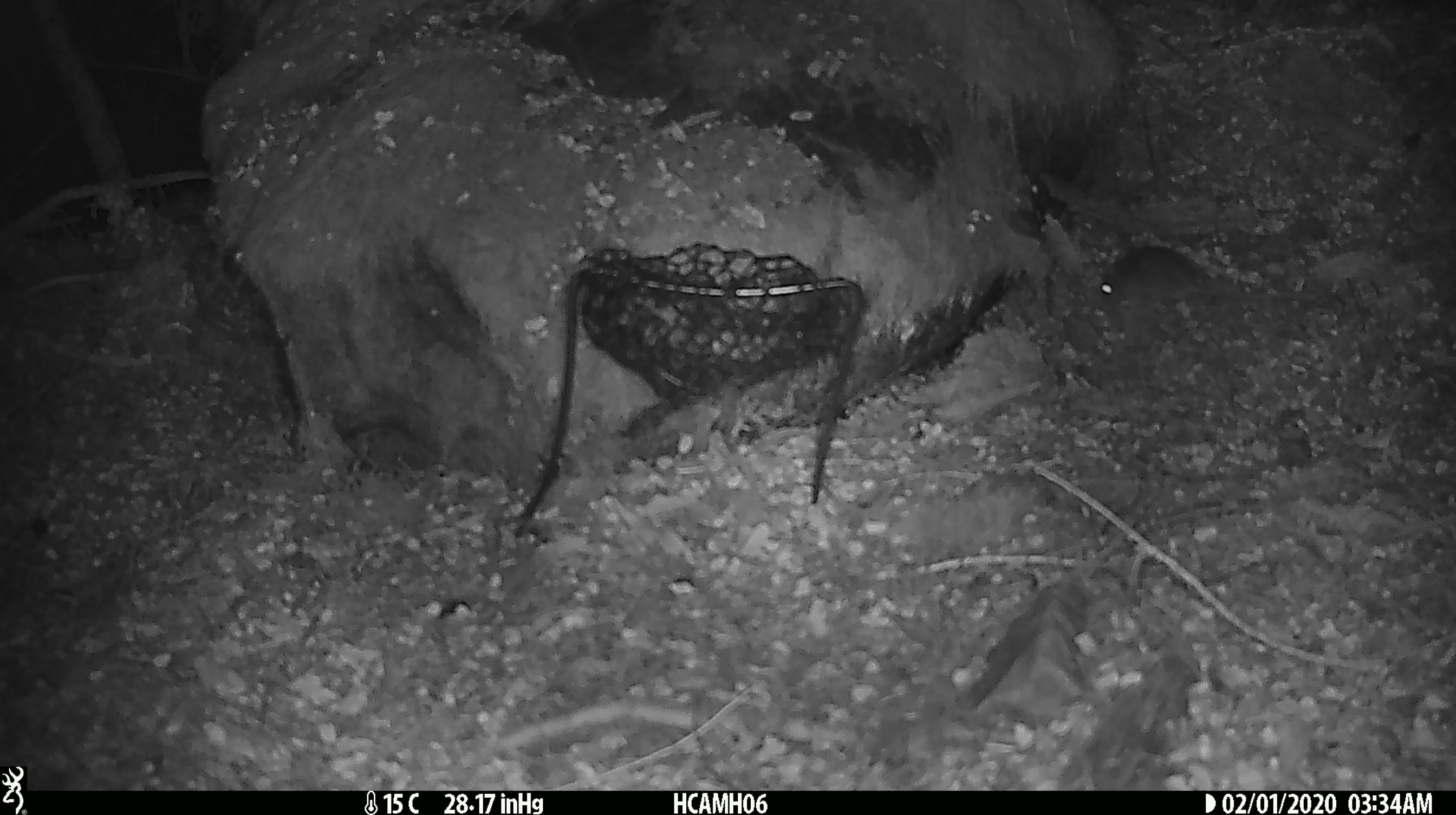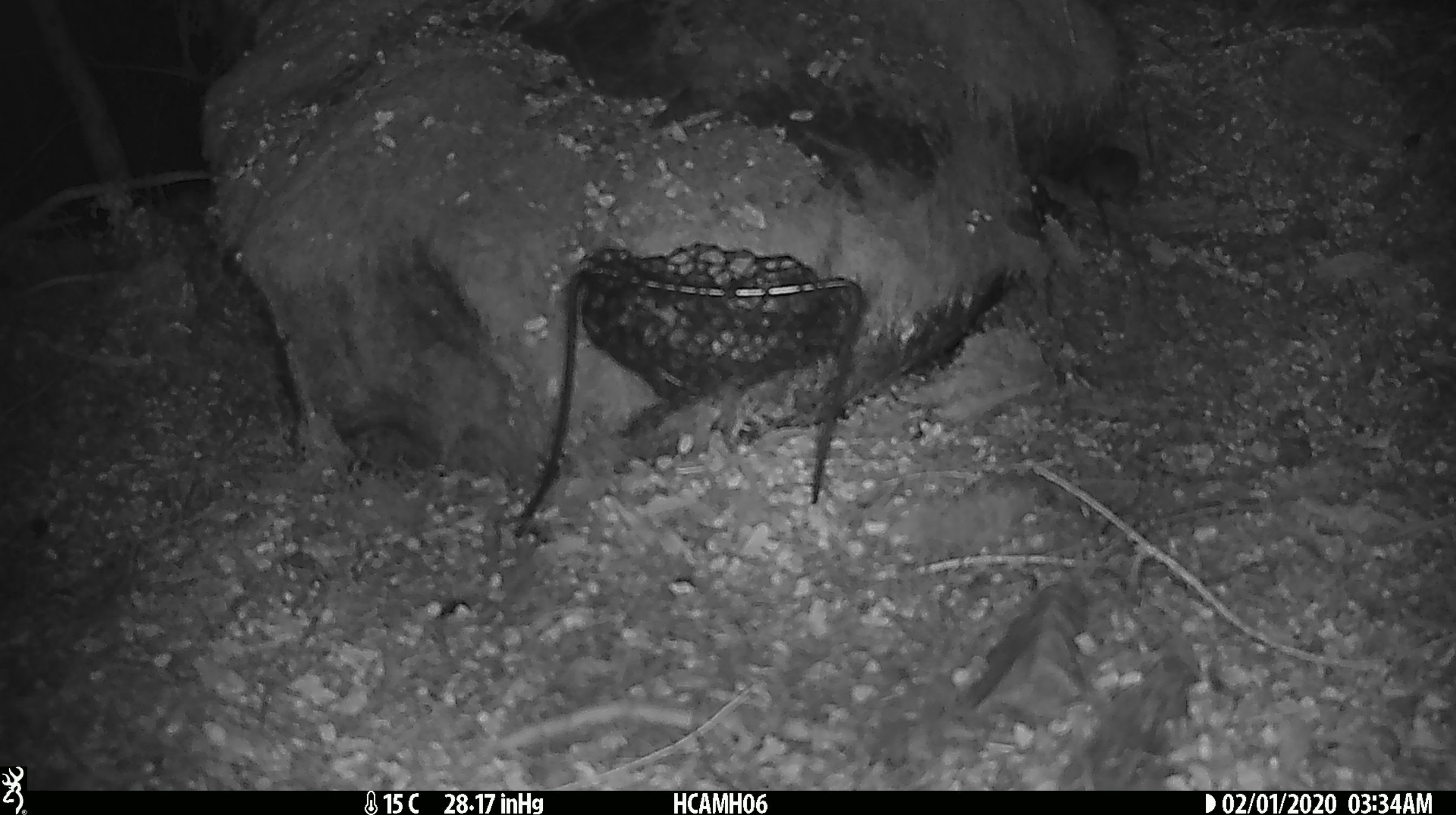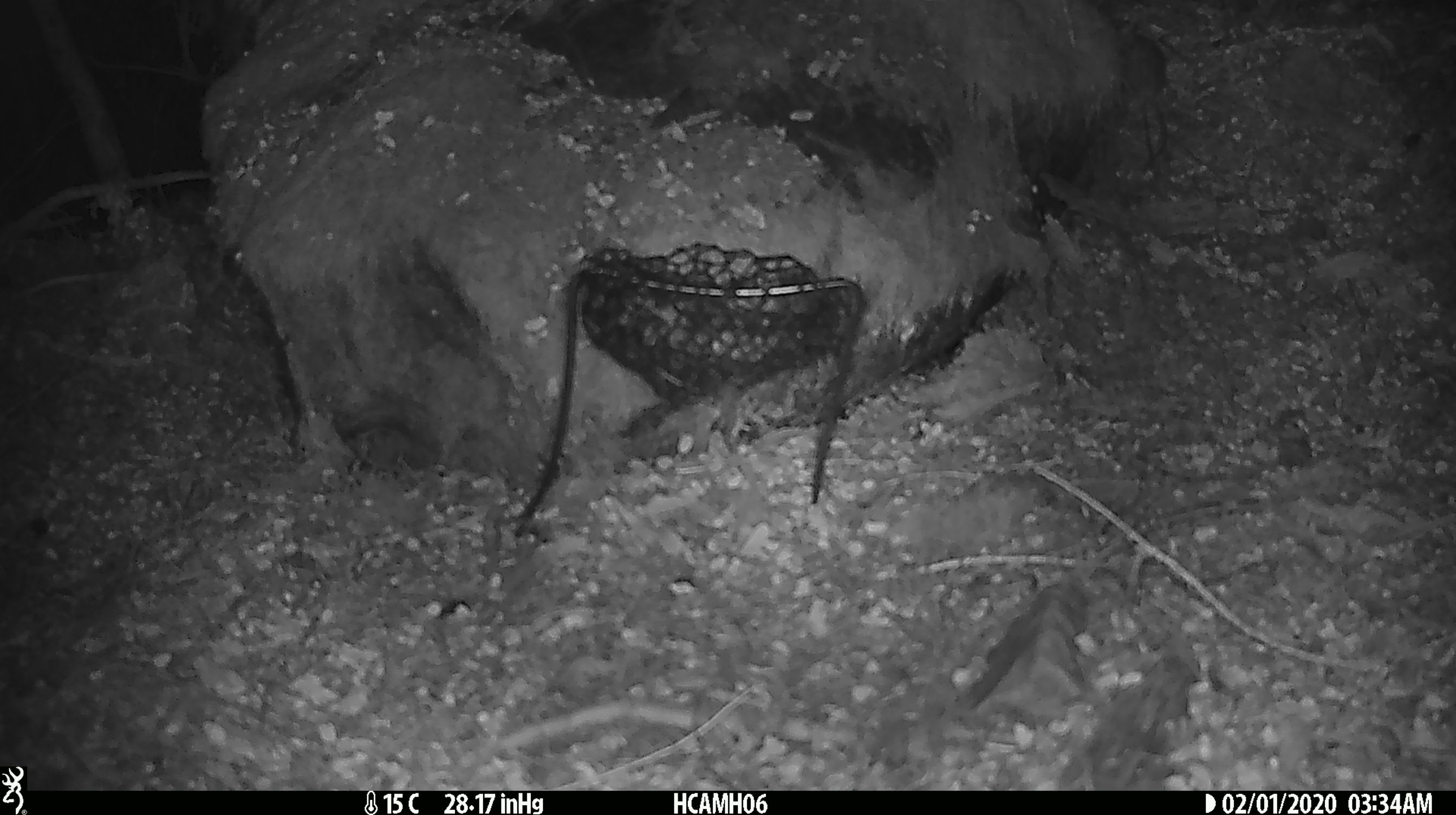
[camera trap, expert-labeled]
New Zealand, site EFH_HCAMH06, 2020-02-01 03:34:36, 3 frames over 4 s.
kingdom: Animalia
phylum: Chordata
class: Mammalia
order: Rodentia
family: Muridae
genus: Mus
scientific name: Mus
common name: mouse